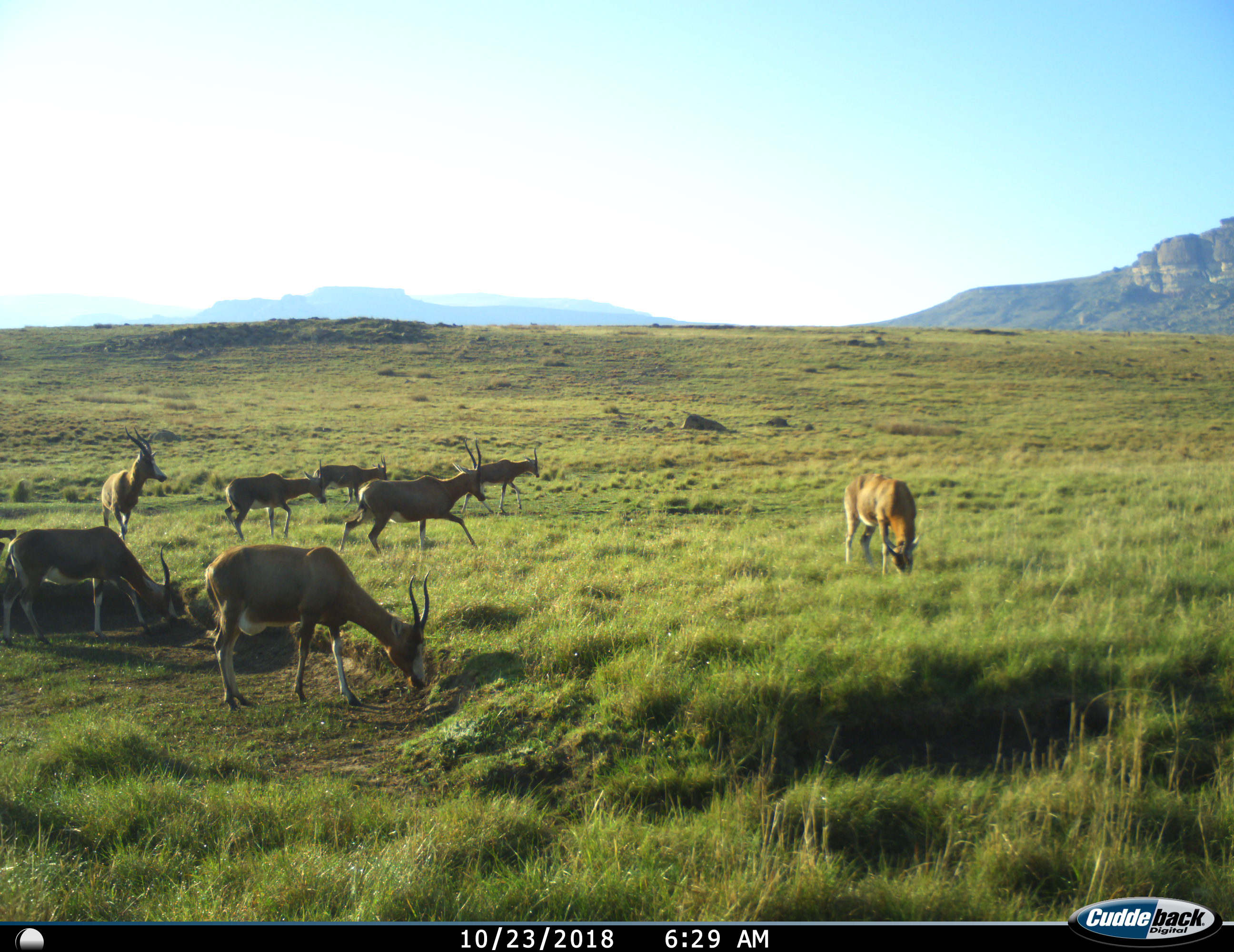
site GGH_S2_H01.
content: unidentified animal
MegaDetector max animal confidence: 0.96